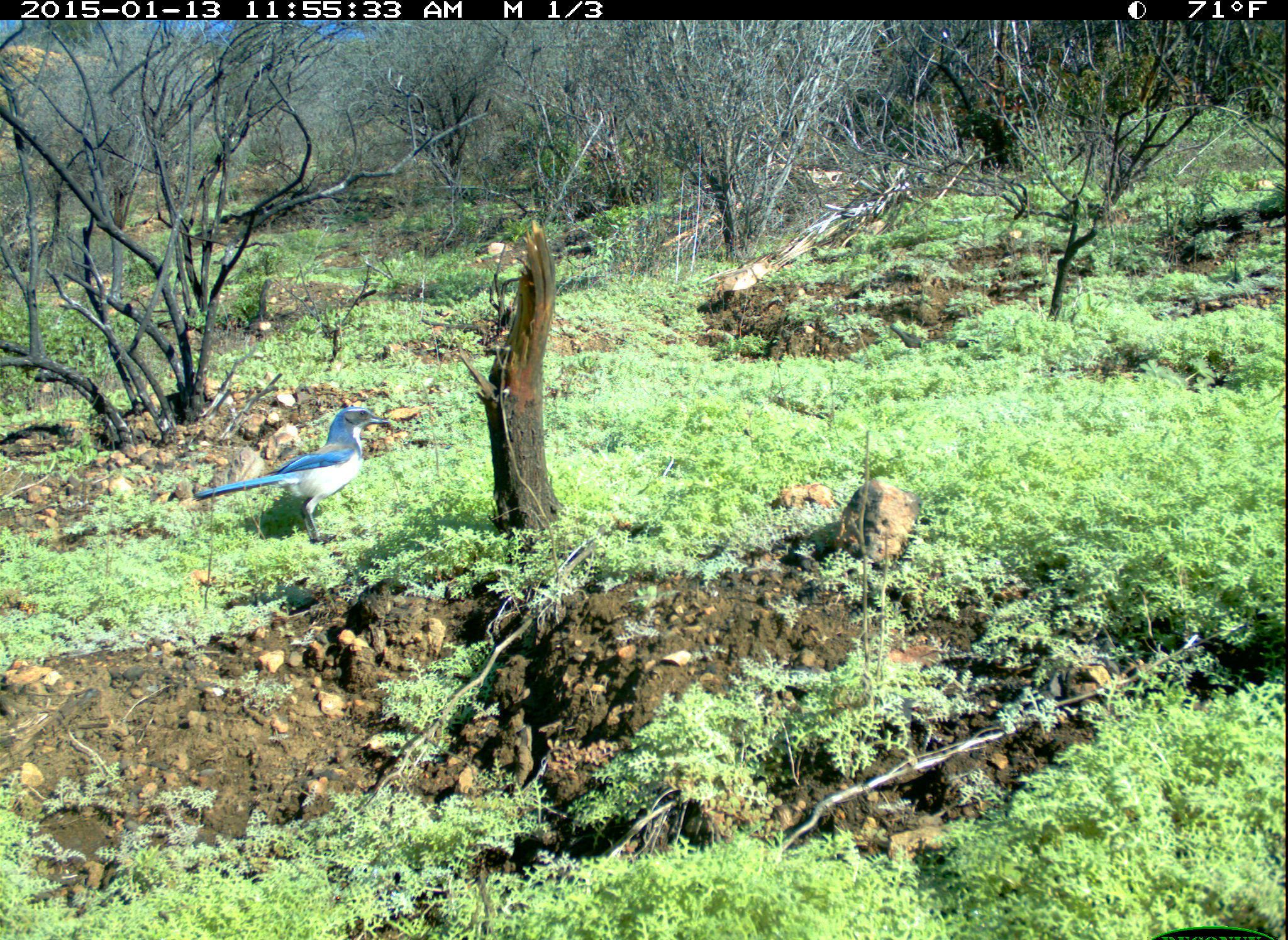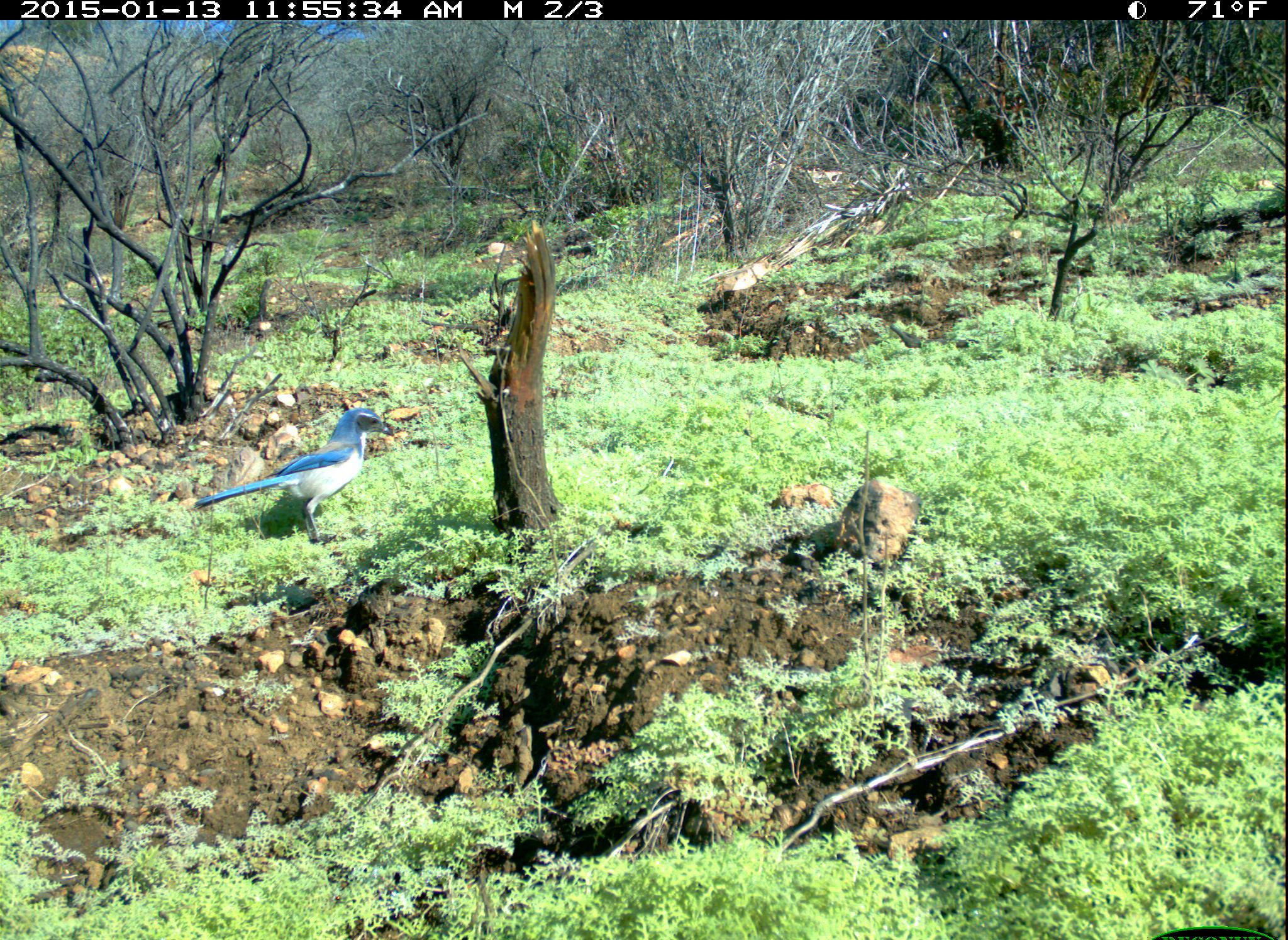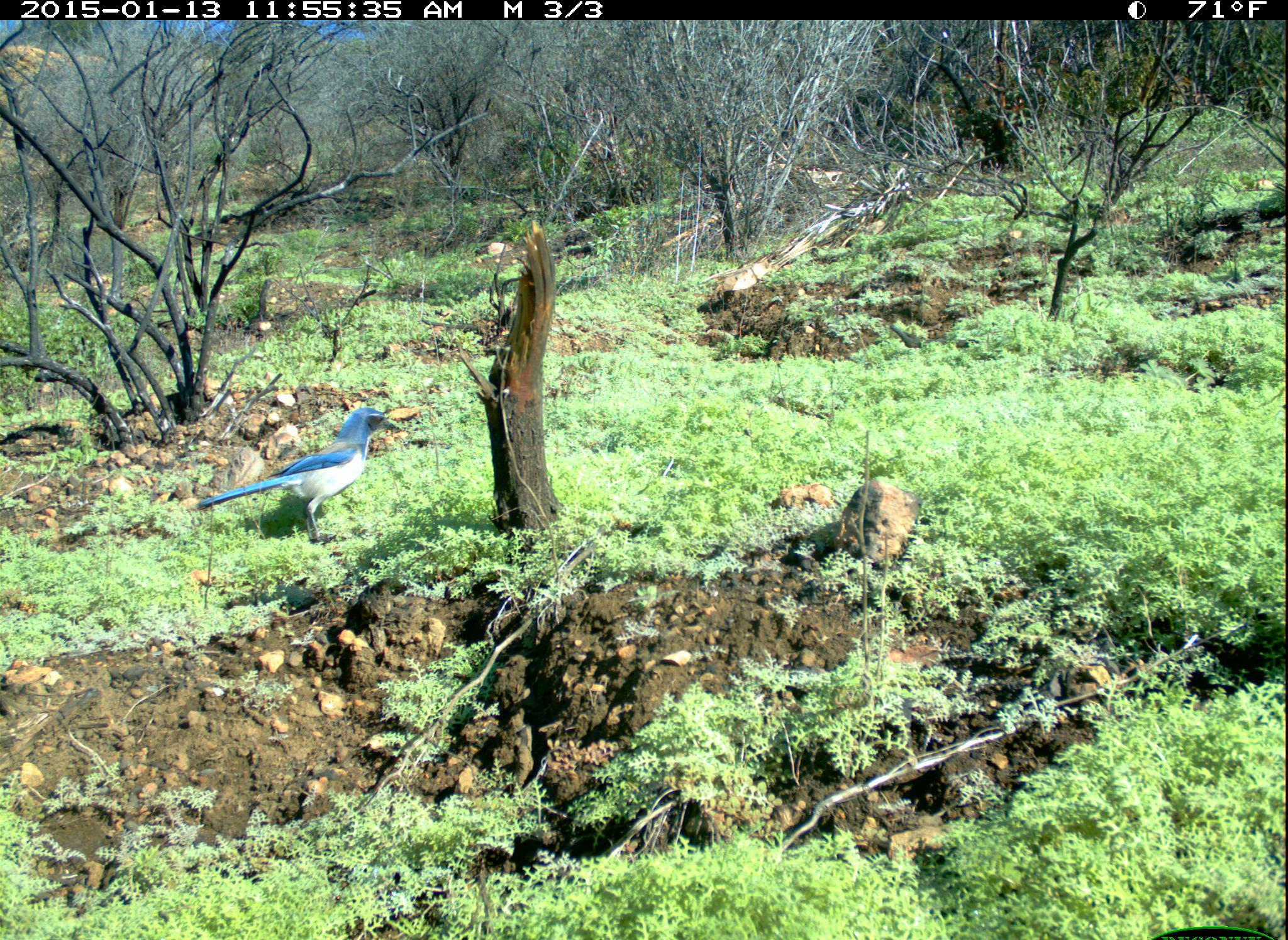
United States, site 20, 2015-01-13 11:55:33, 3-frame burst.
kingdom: Animalia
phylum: Chordata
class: Aves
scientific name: Aves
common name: bird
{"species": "bird (Aves)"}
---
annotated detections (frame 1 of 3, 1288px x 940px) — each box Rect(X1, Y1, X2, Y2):
bird: Rect(191, 405, 392, 547)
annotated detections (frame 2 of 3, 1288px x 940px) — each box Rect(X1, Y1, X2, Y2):
bird: Rect(191, 407, 396, 547)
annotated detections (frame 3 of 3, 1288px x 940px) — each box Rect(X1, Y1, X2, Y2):
bird: Rect(194, 407, 401, 549)